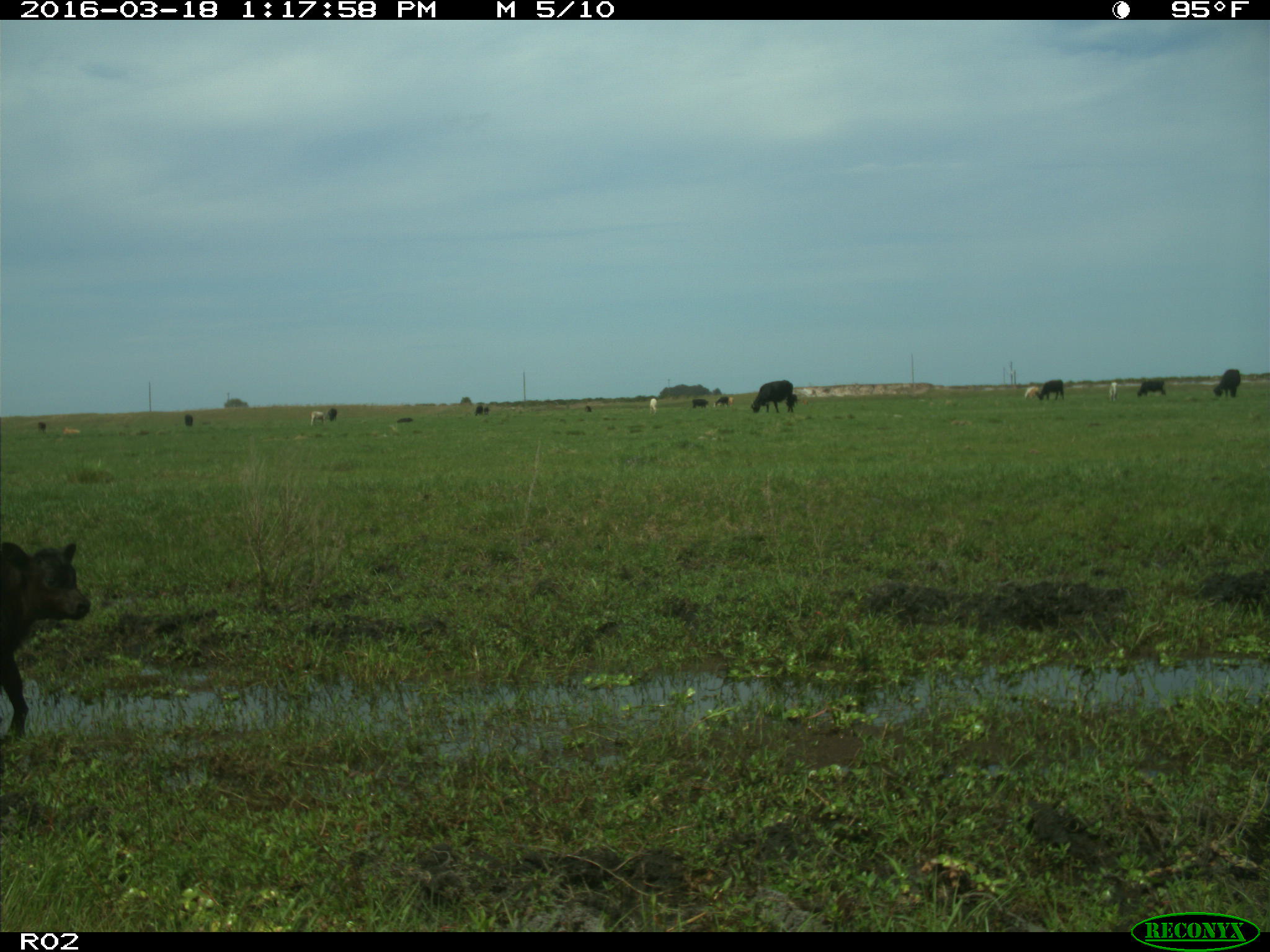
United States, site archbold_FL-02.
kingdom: Animalia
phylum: Chordata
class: Mammalia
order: Artiodactyla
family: Bovidae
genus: Bos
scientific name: Bos taurus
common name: domestic cow